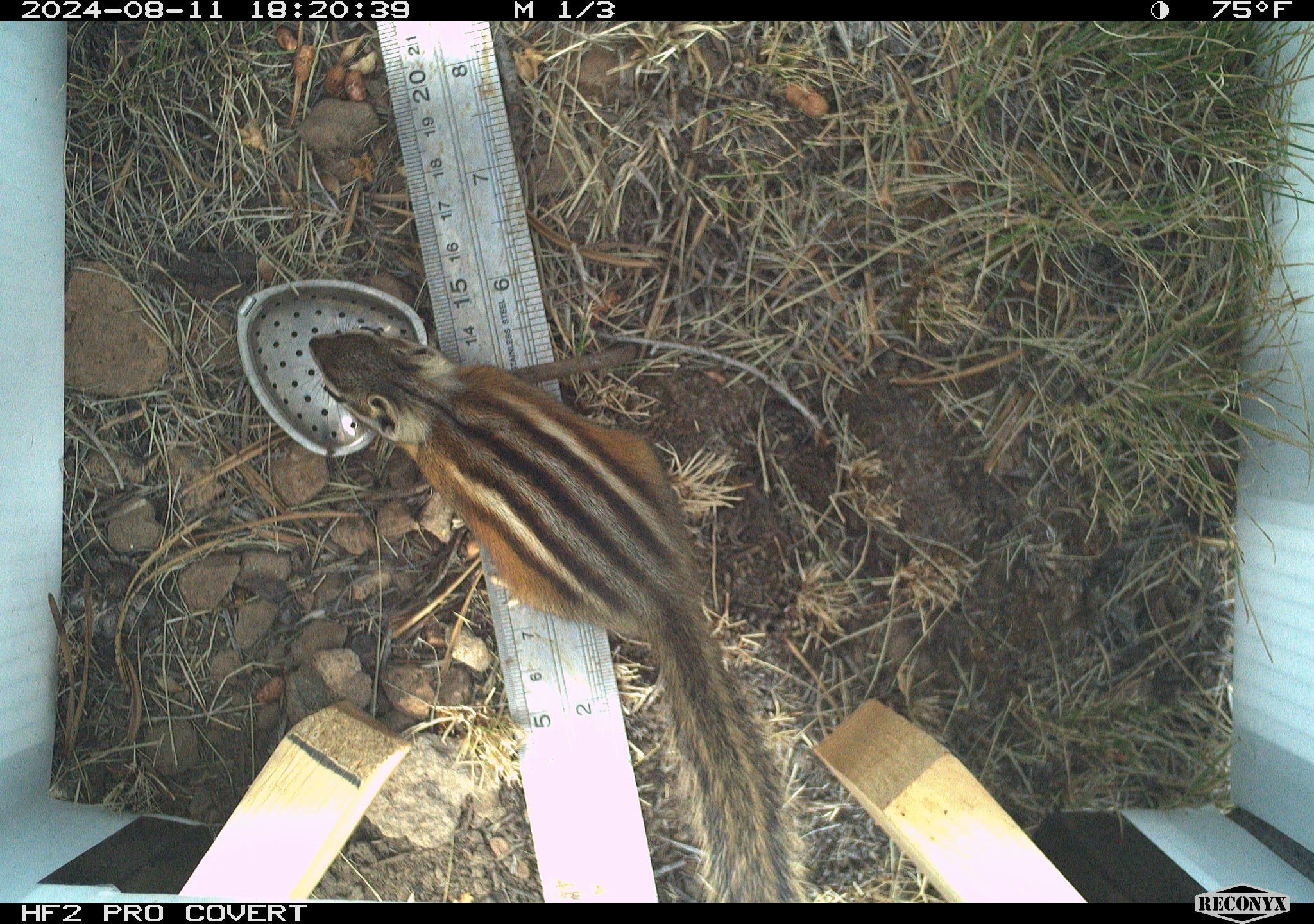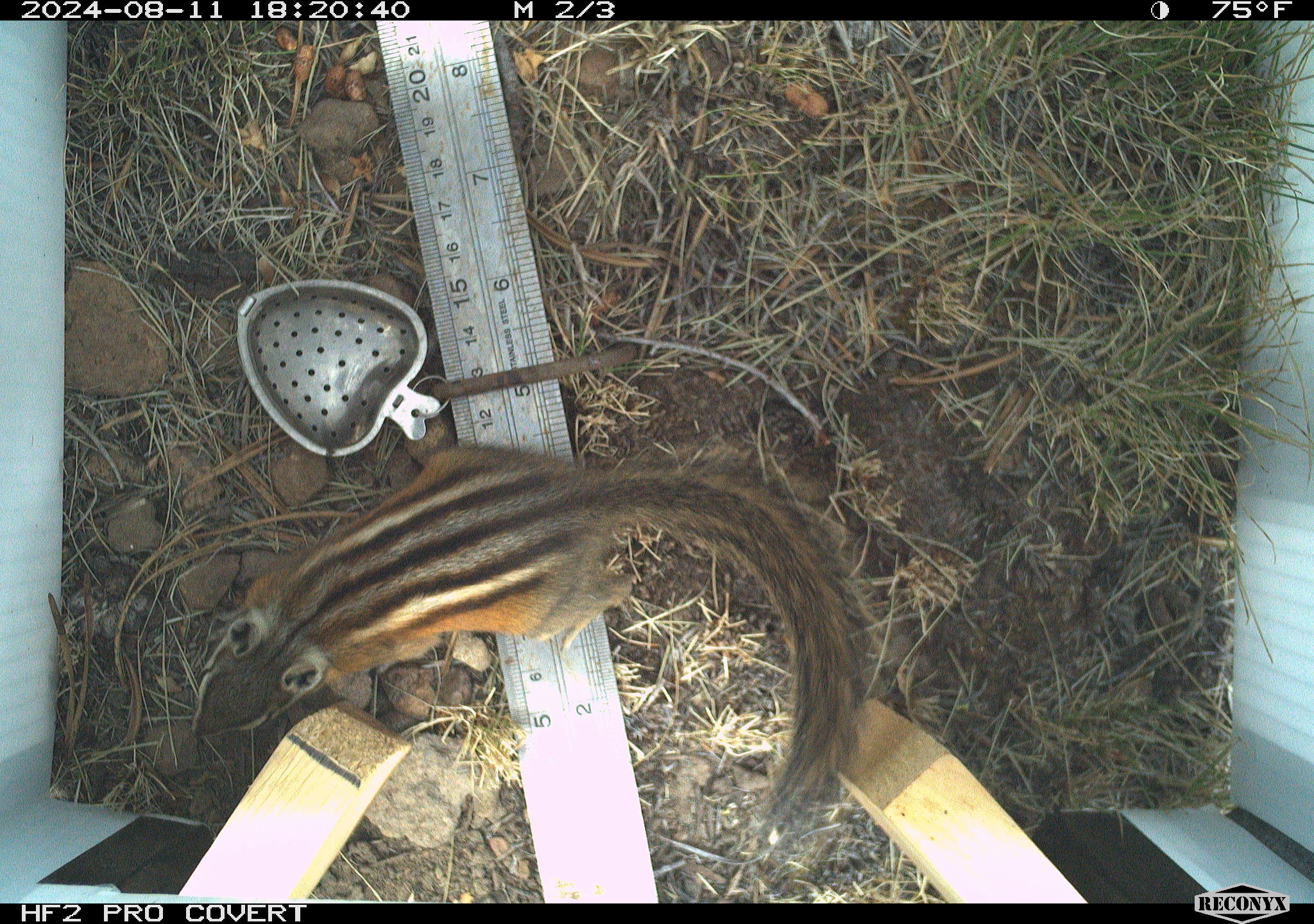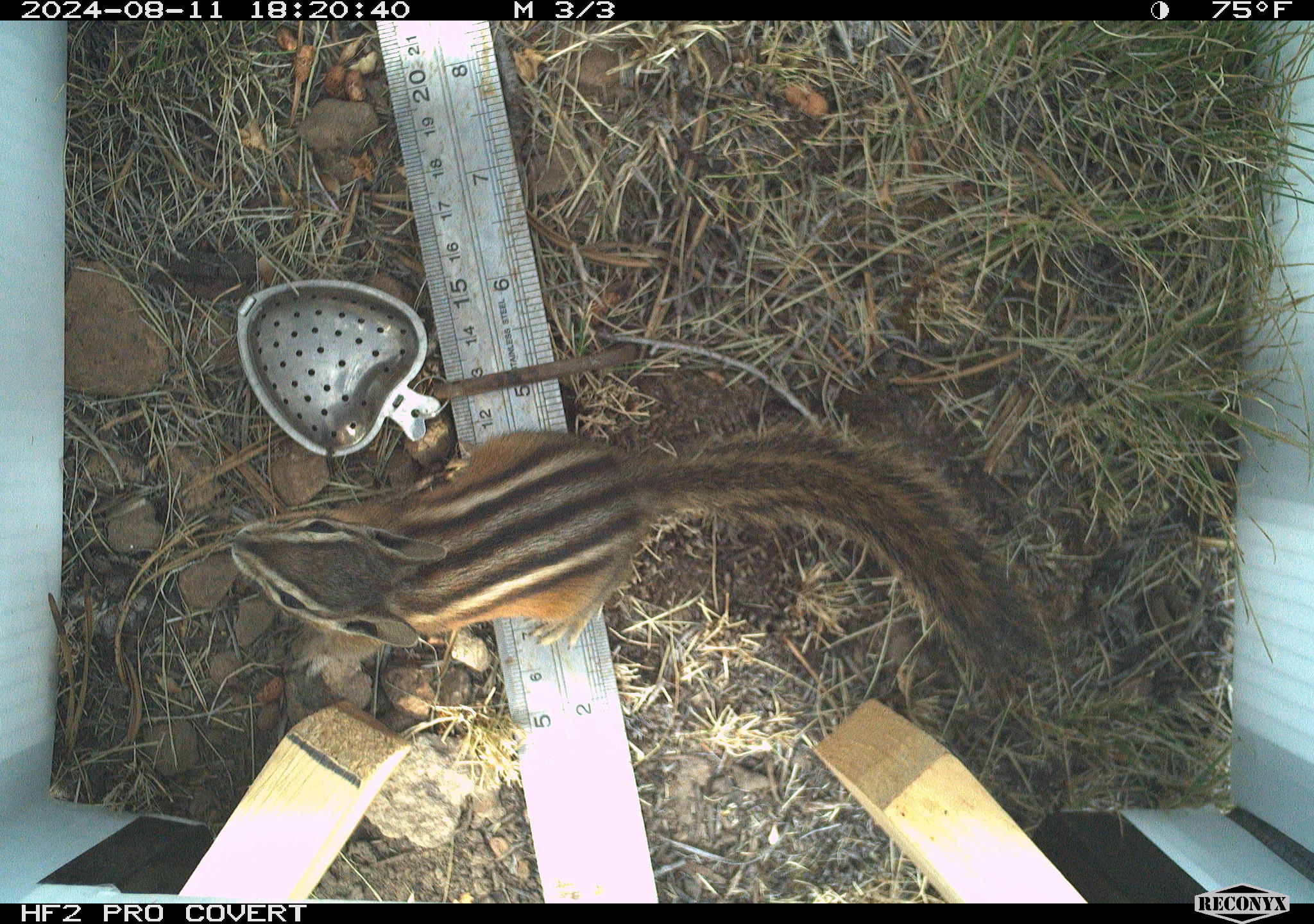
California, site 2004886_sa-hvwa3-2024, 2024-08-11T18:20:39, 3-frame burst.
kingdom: Animalia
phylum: Chordata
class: Mammalia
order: Rodentia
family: Sciuridae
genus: Neotamias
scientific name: Neotamias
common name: western chipmunks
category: neotamias species